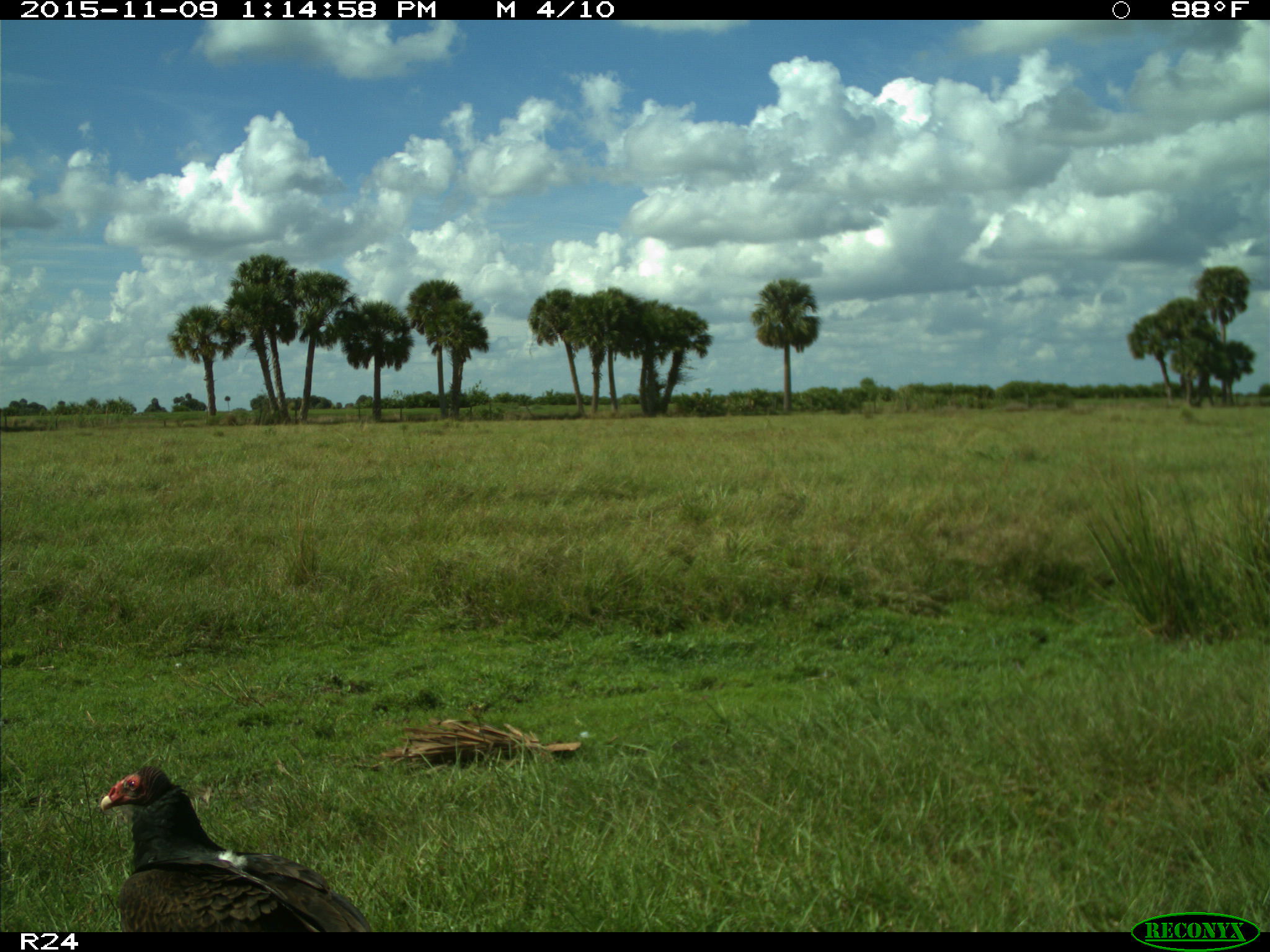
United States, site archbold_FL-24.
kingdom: Animalia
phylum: Chordata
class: Aves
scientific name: Aves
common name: birds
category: unidentified bird